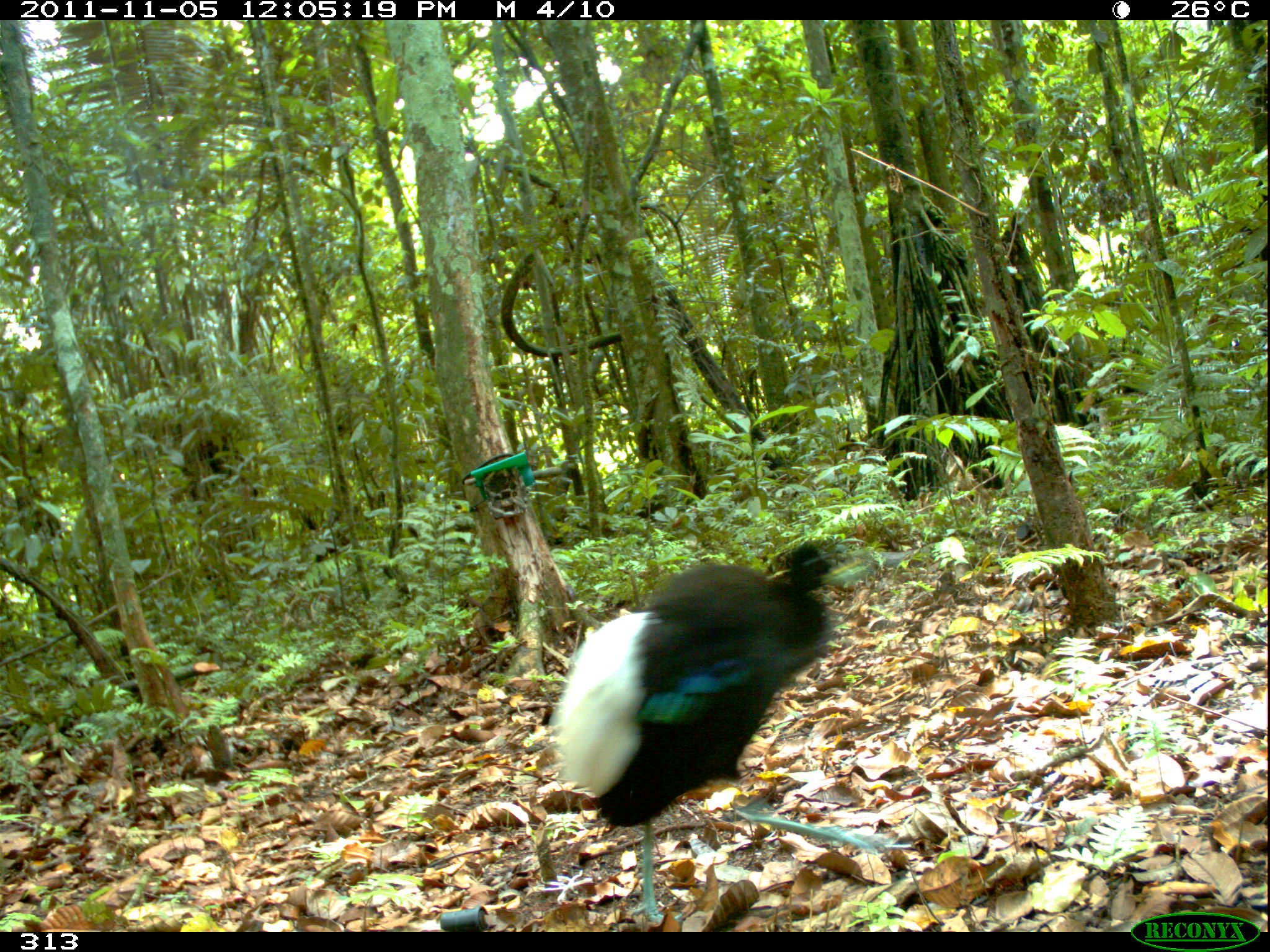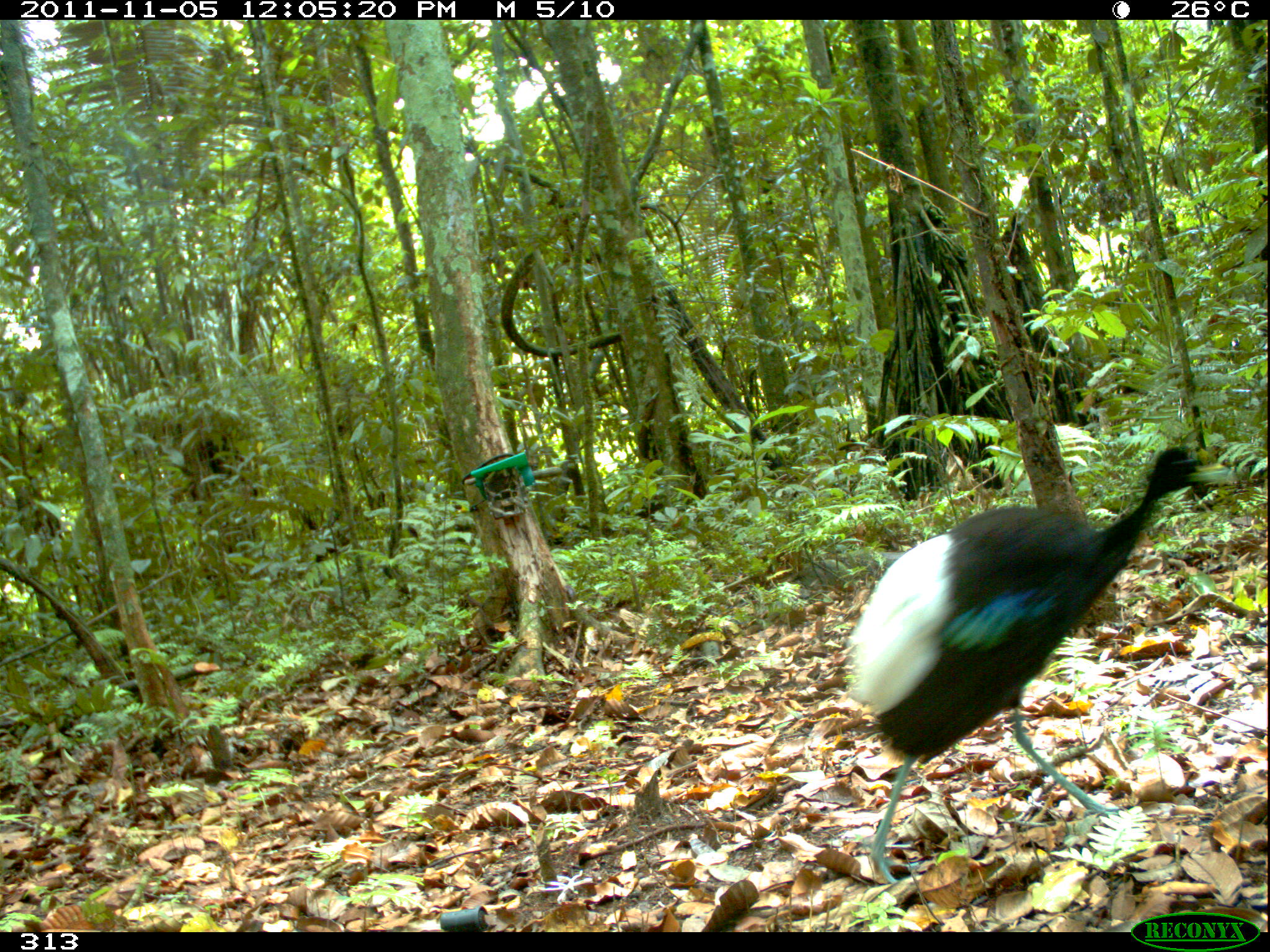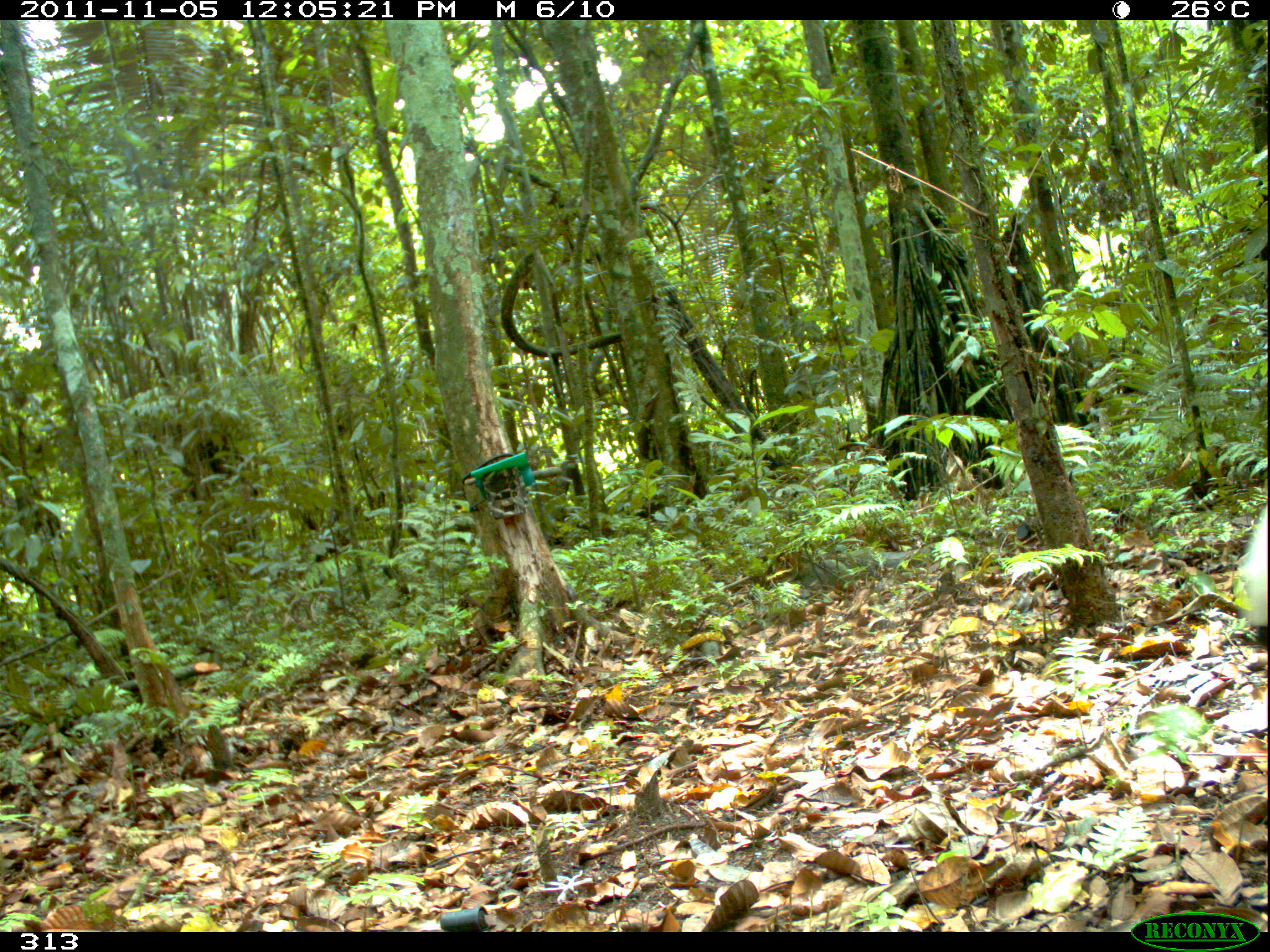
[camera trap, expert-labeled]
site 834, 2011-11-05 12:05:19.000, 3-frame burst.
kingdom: Animalia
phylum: Chordata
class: Aves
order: Gruiformes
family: Psophiidae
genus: Psophia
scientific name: Psophia leucoptera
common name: pale-winged trumpeter